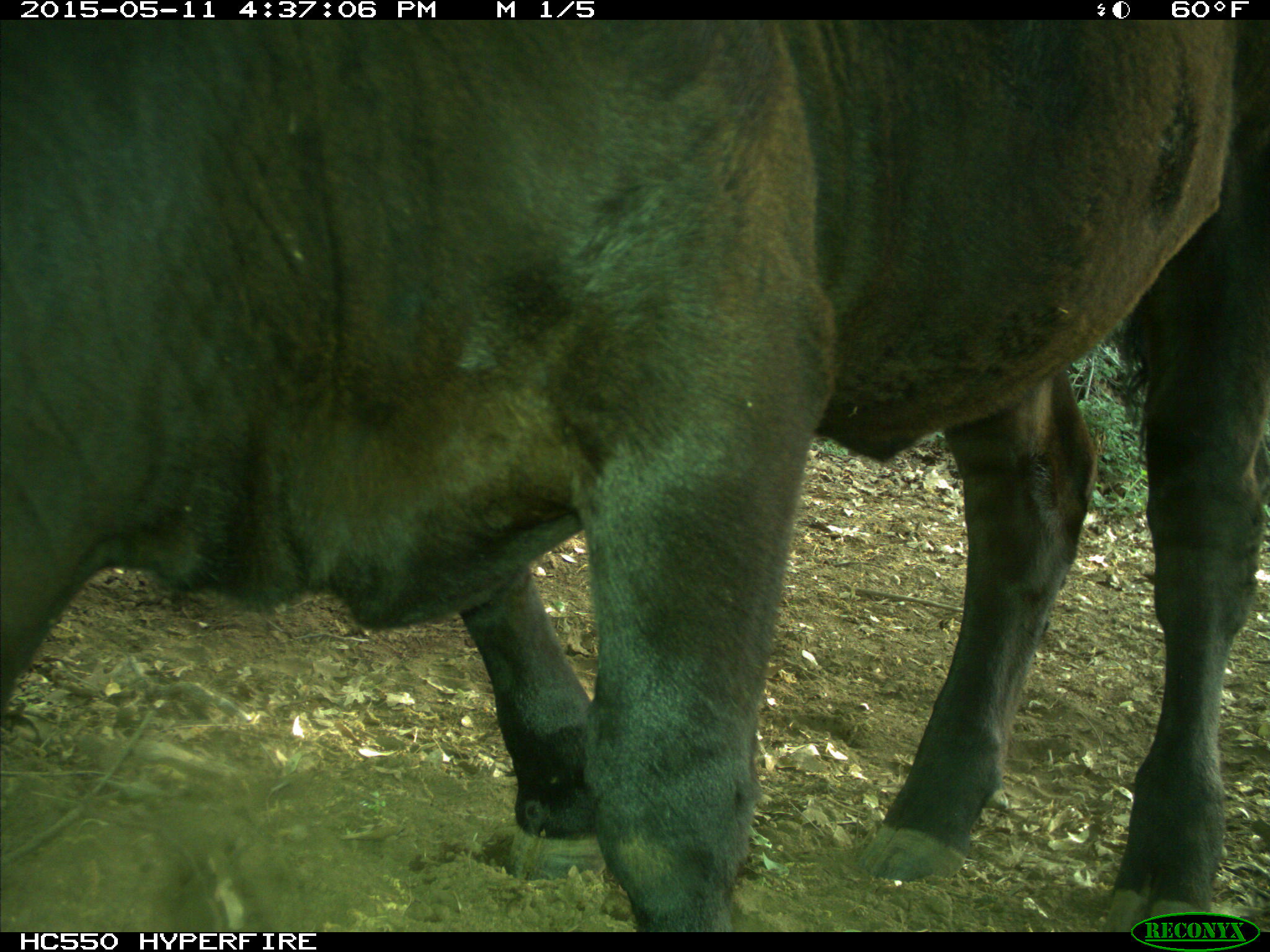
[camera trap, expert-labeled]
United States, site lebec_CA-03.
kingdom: Animalia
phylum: Chordata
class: Mammalia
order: Artiodactyla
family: Bovidae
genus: Bos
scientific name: Bos taurus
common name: domestic cow